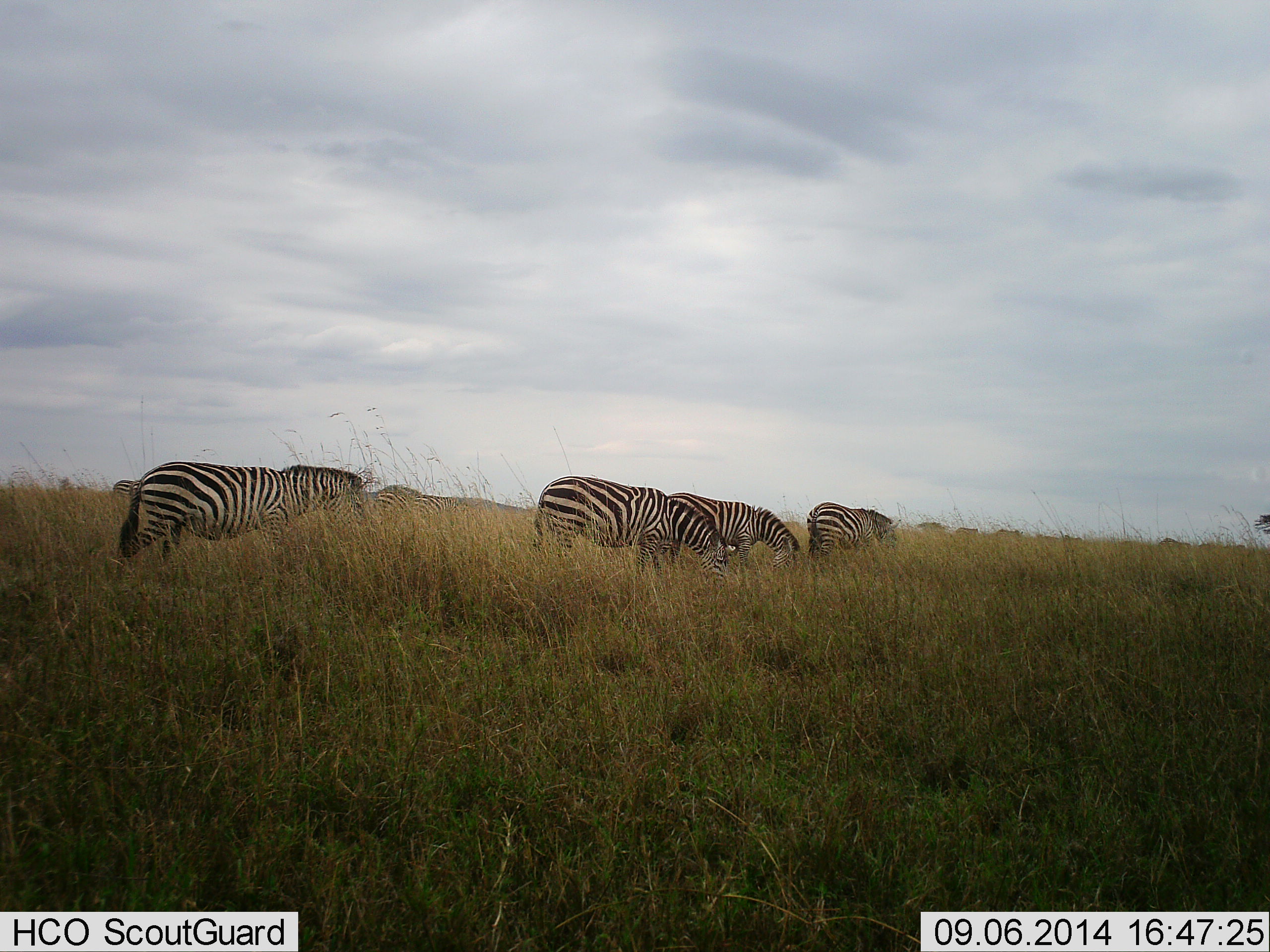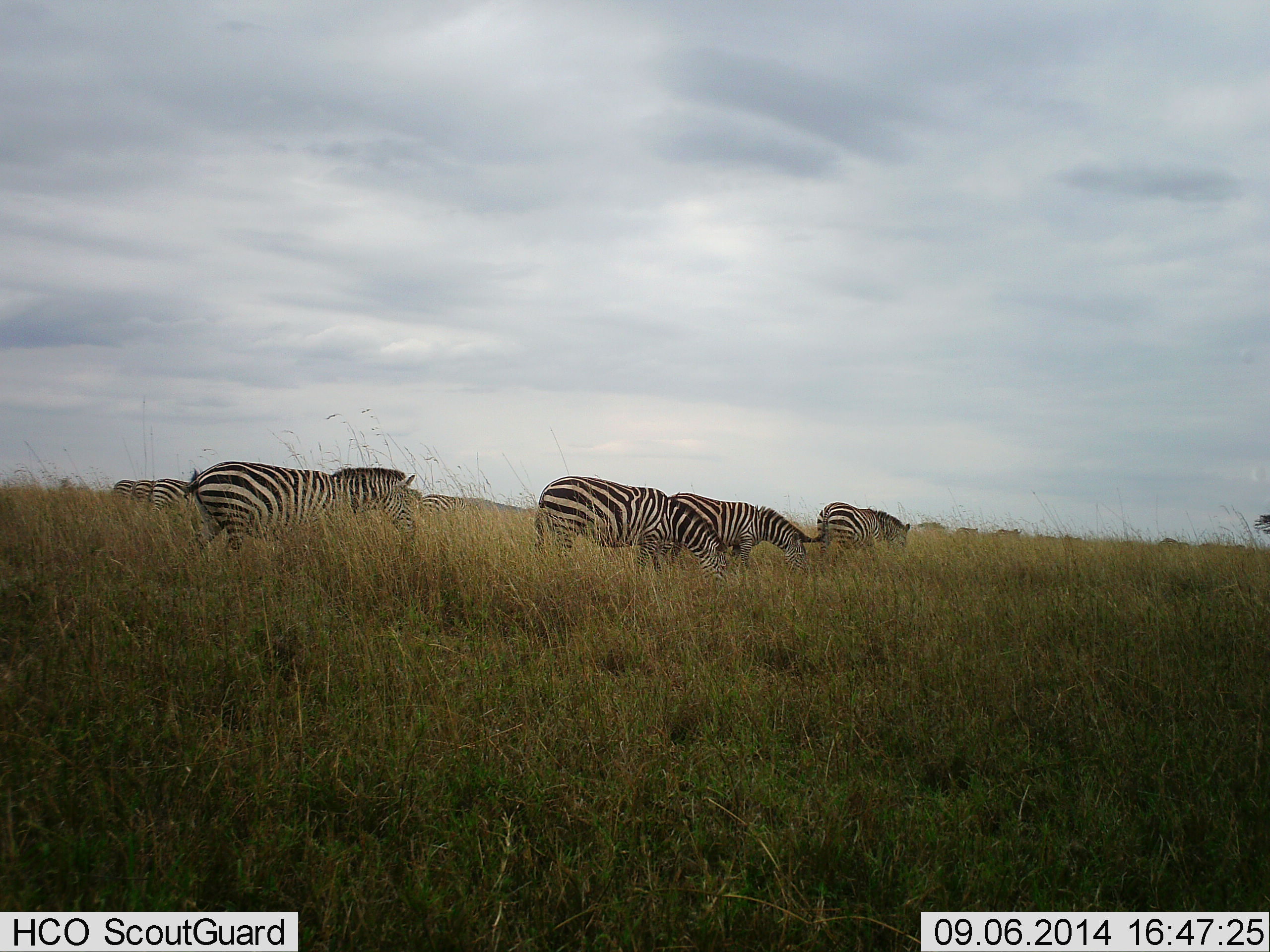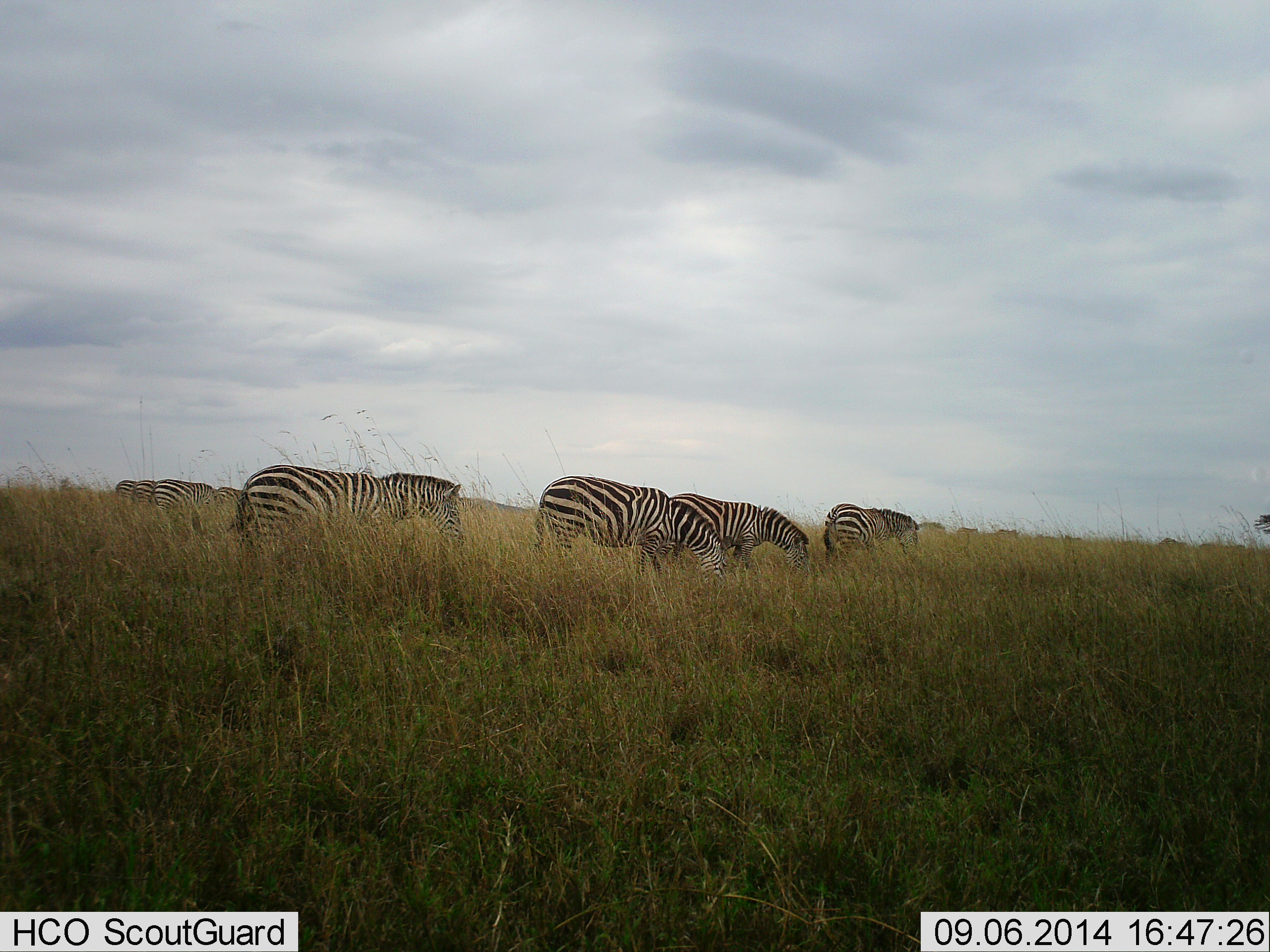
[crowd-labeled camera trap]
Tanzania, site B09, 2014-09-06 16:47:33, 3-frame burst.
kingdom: Animalia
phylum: Chordata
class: Mammalia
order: Perissodactyla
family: Equidae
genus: Equus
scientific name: Equus quagga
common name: plains zebra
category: zebra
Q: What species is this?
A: Zebra (plains zebra) (Equus quagga).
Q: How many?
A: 9.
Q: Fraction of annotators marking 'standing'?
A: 30%.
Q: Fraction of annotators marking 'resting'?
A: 0%.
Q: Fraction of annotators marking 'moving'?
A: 70%.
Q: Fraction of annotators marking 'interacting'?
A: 10%.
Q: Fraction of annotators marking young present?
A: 0%.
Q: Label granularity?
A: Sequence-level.